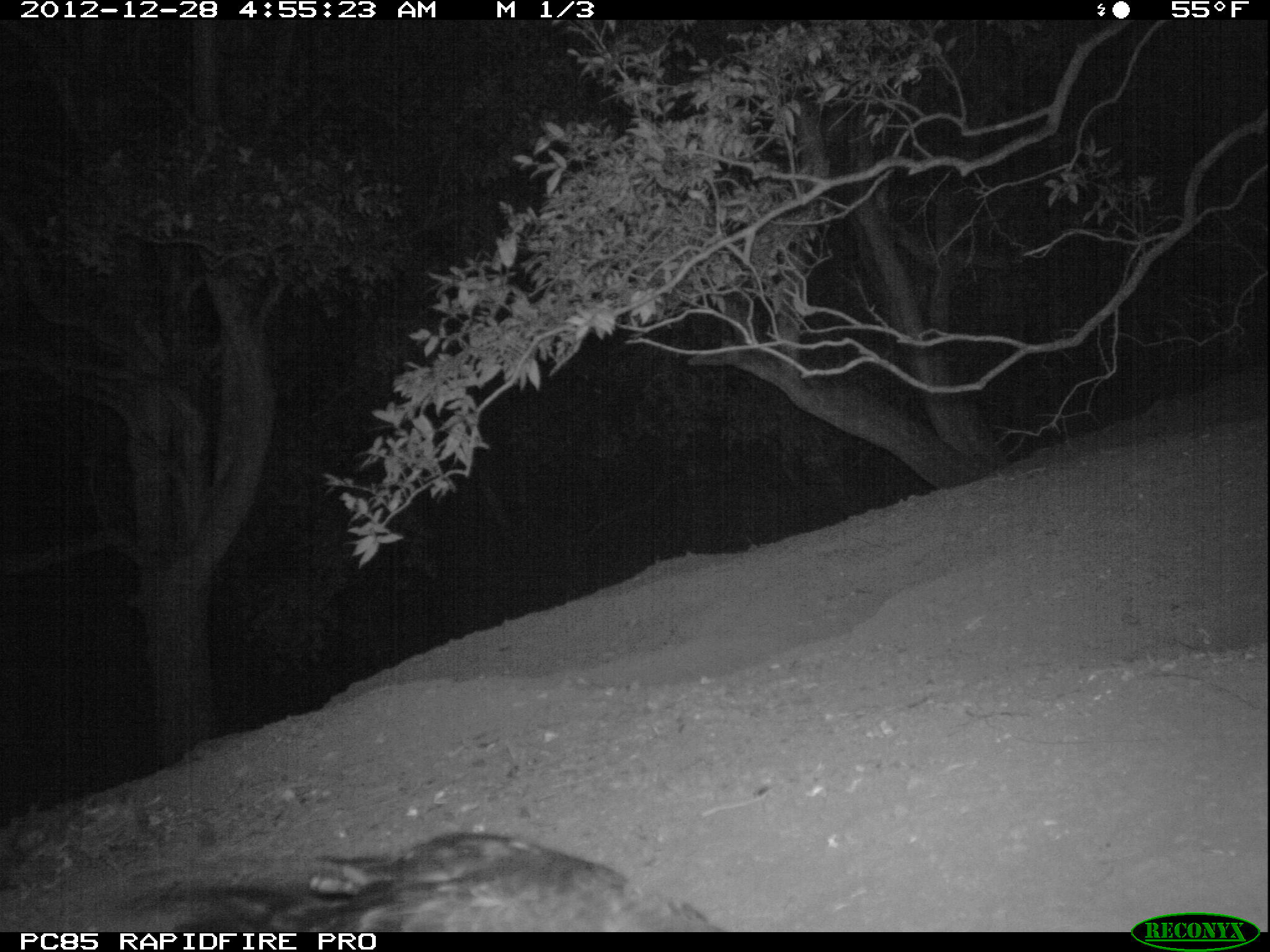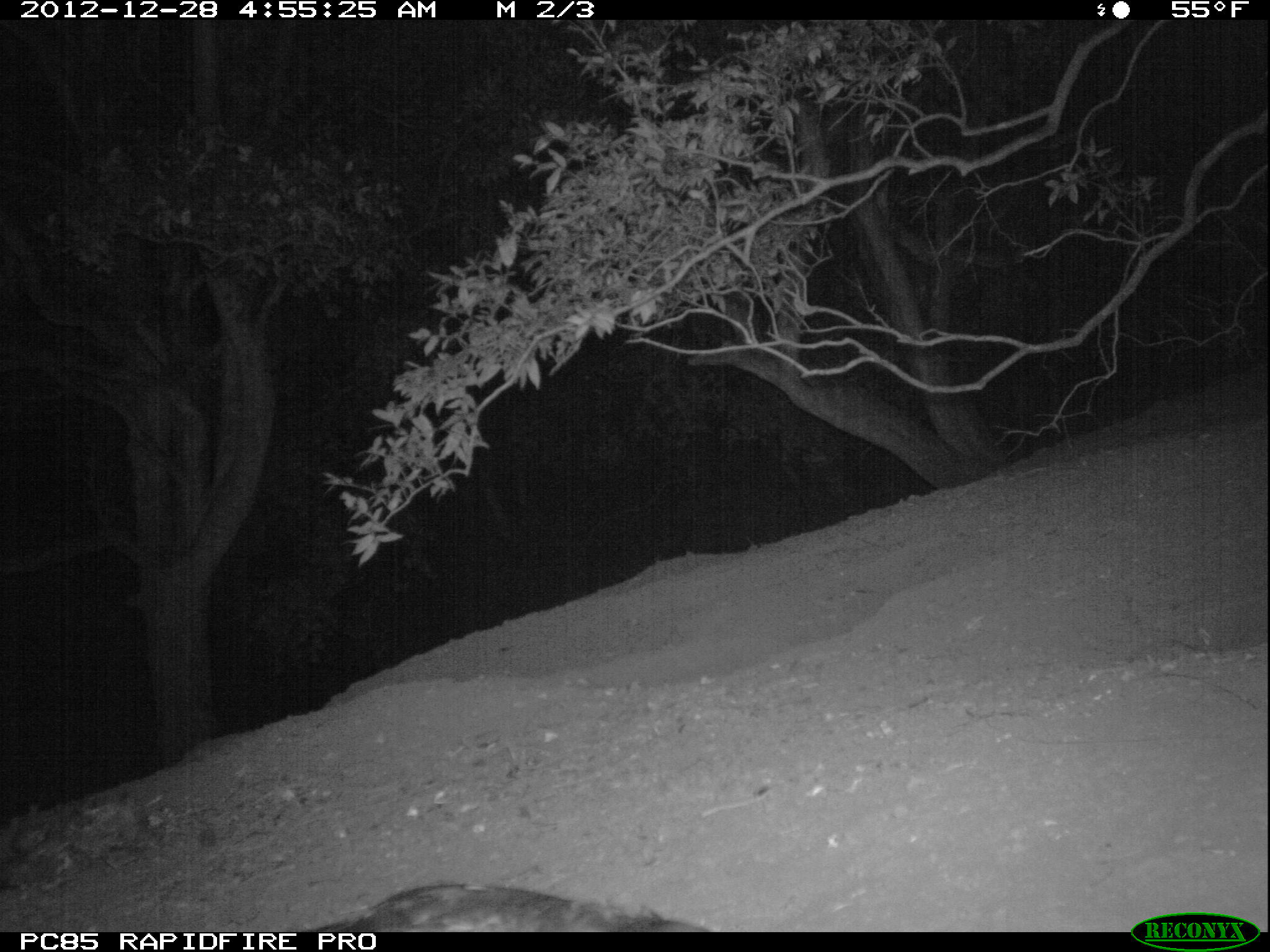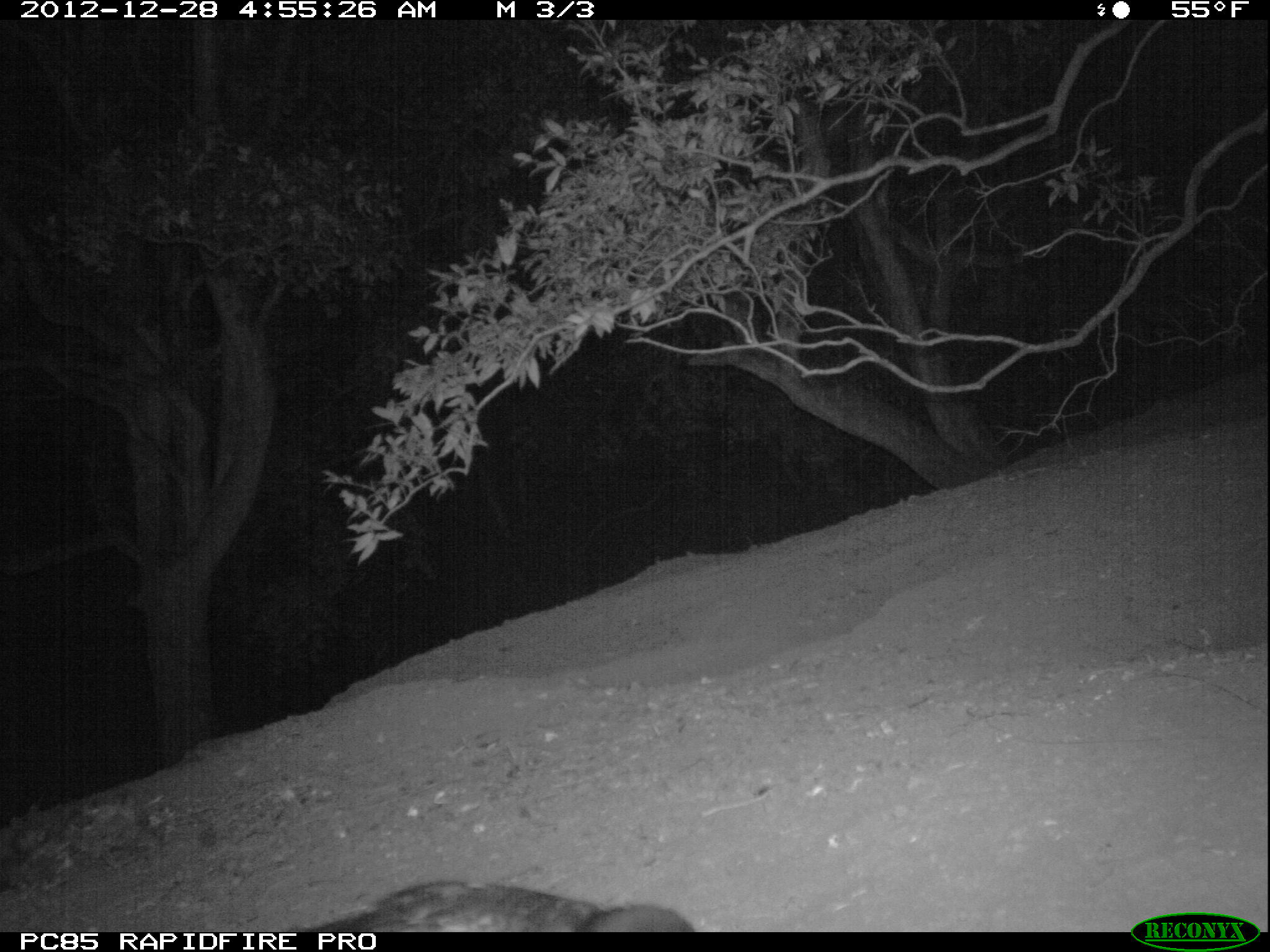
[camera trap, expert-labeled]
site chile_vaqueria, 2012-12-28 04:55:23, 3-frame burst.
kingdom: Animalia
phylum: Chordata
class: Aves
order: Procellariiformes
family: Procellariidae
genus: Calonectris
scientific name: Calonectris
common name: shearwater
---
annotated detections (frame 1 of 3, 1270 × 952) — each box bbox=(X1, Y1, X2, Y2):
shearwater: bbox=(114, 829, 727, 935)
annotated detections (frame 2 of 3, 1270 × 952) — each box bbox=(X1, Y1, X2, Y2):
shearwater: bbox=(299, 881, 706, 932)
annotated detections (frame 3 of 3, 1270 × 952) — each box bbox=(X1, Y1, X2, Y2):
shearwater: bbox=(278, 880, 695, 933)